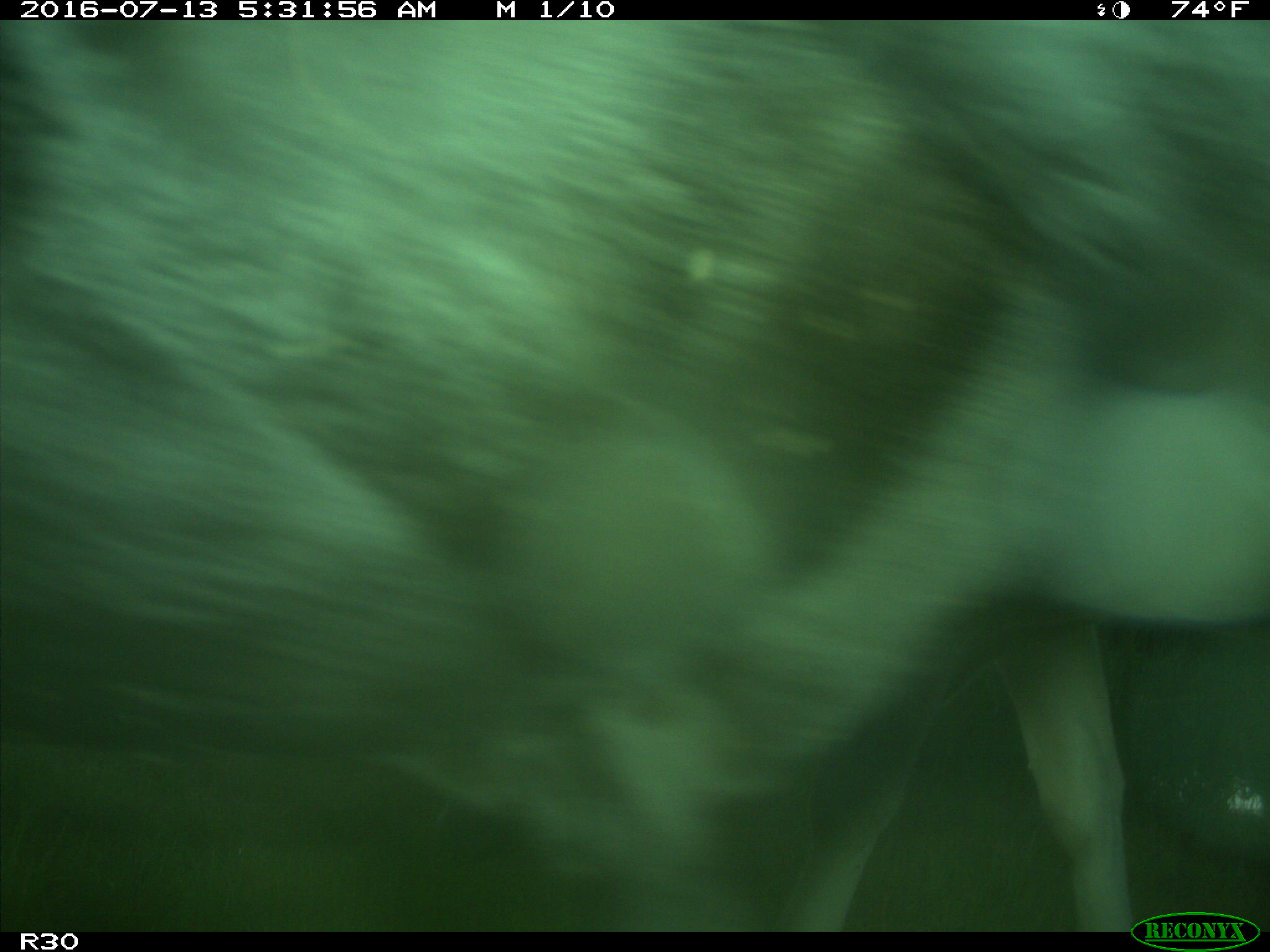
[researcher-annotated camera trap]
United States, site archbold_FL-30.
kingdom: Animalia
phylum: Chordata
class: Mammalia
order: Artiodactyla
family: Bovidae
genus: Bos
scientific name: Bos taurus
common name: domestic cow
Bos taurus (domestic cow).